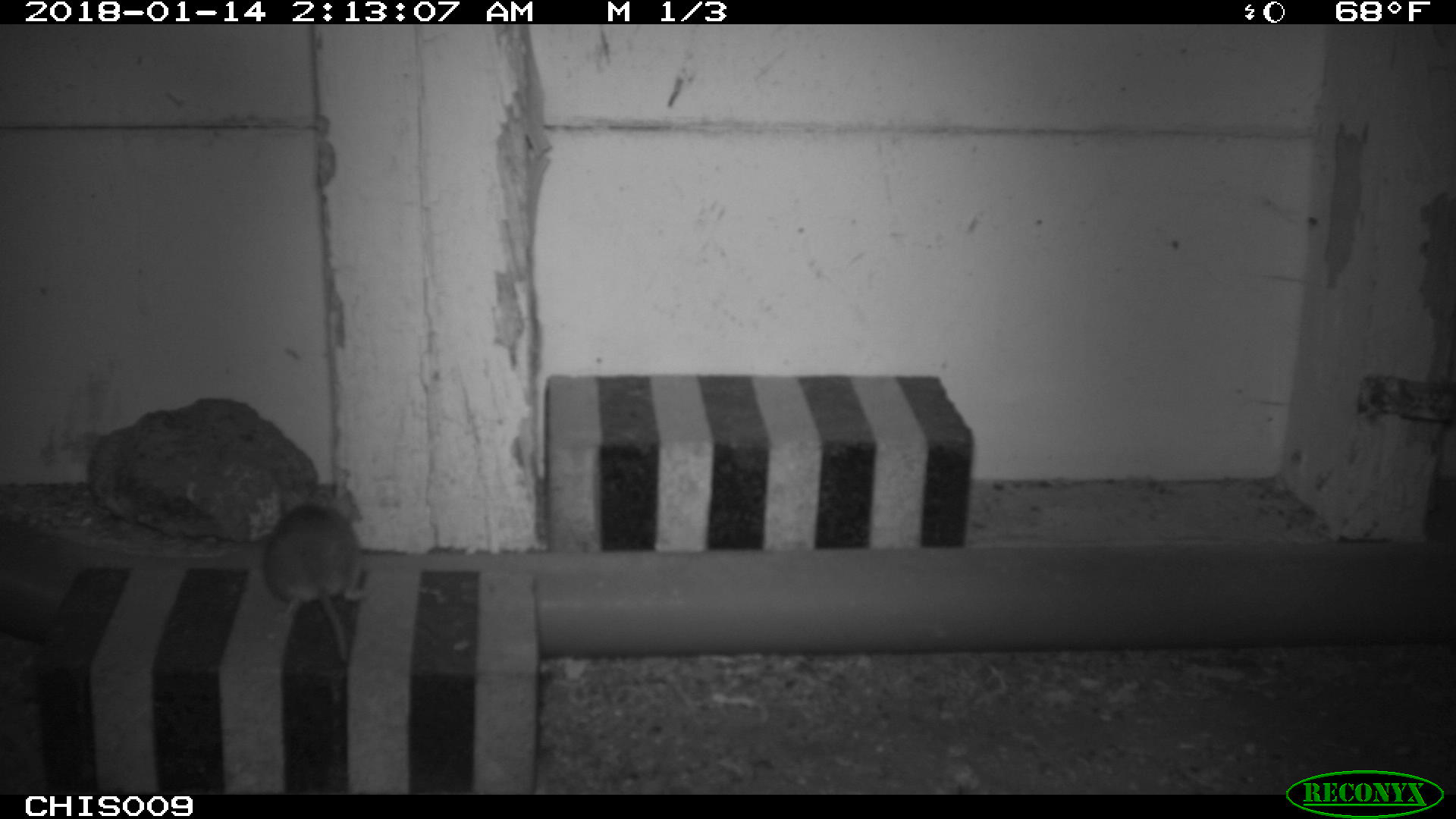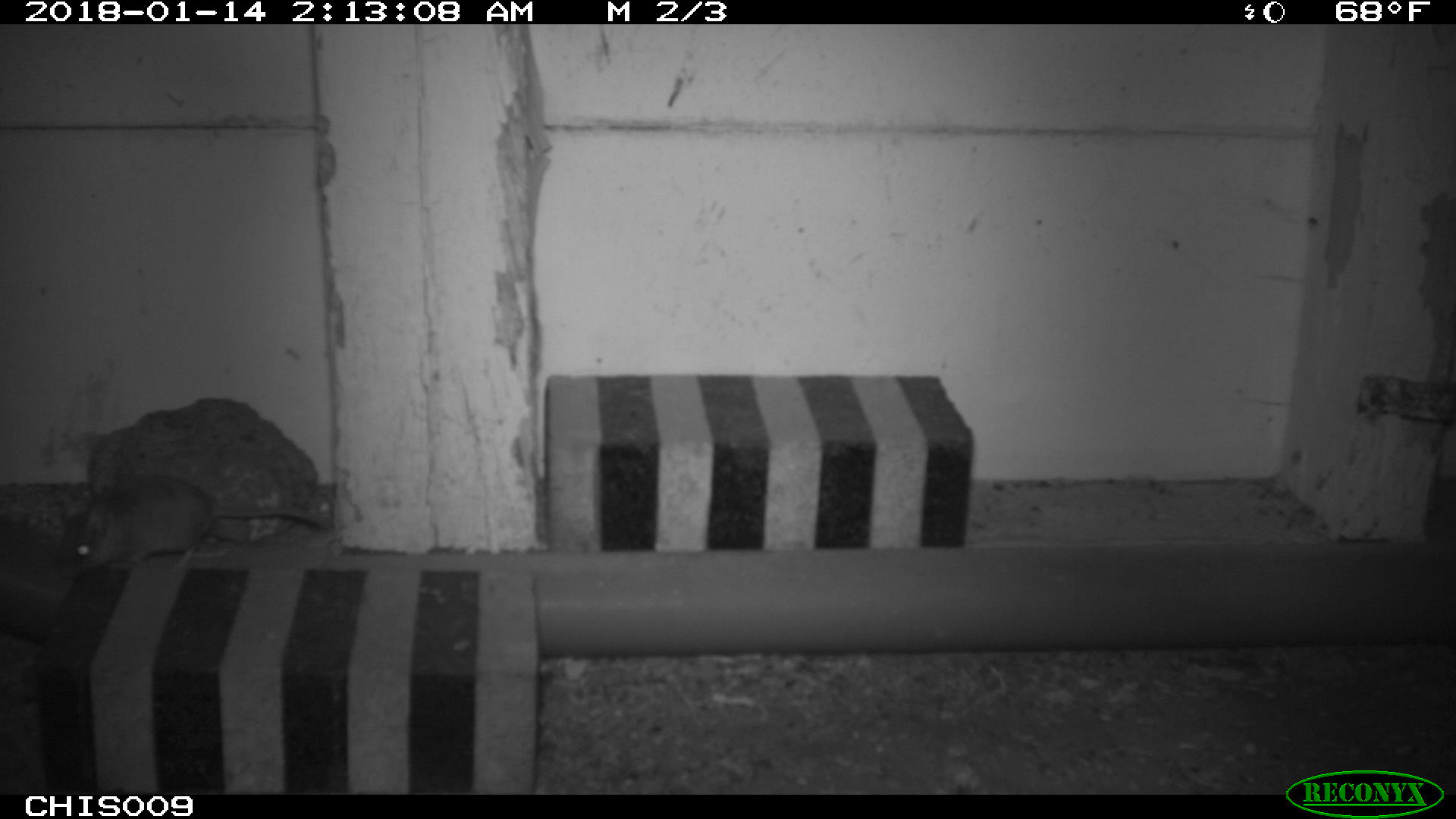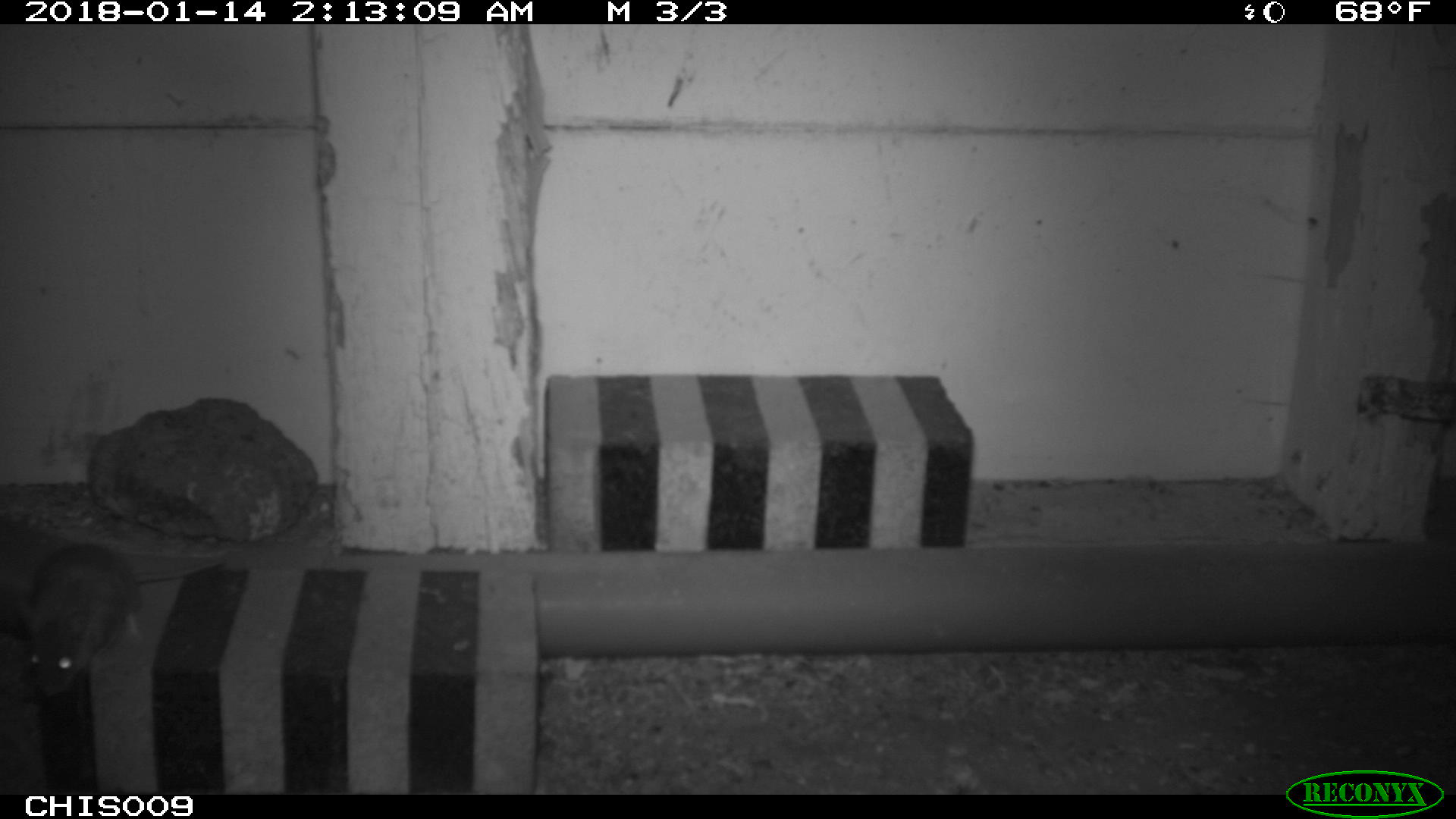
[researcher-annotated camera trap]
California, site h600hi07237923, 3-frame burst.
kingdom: Animalia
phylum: Chordata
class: Mammalia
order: Rodentia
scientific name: Rodentia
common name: rodent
Rodent (Rodentia).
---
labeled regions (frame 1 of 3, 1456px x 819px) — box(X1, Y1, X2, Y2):
rodent: box(261, 502, 371, 661)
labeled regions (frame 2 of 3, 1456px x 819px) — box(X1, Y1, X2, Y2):
rodent: box(62, 470, 329, 583)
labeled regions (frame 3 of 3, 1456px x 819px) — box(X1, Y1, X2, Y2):
rodent: box(23, 543, 224, 698)